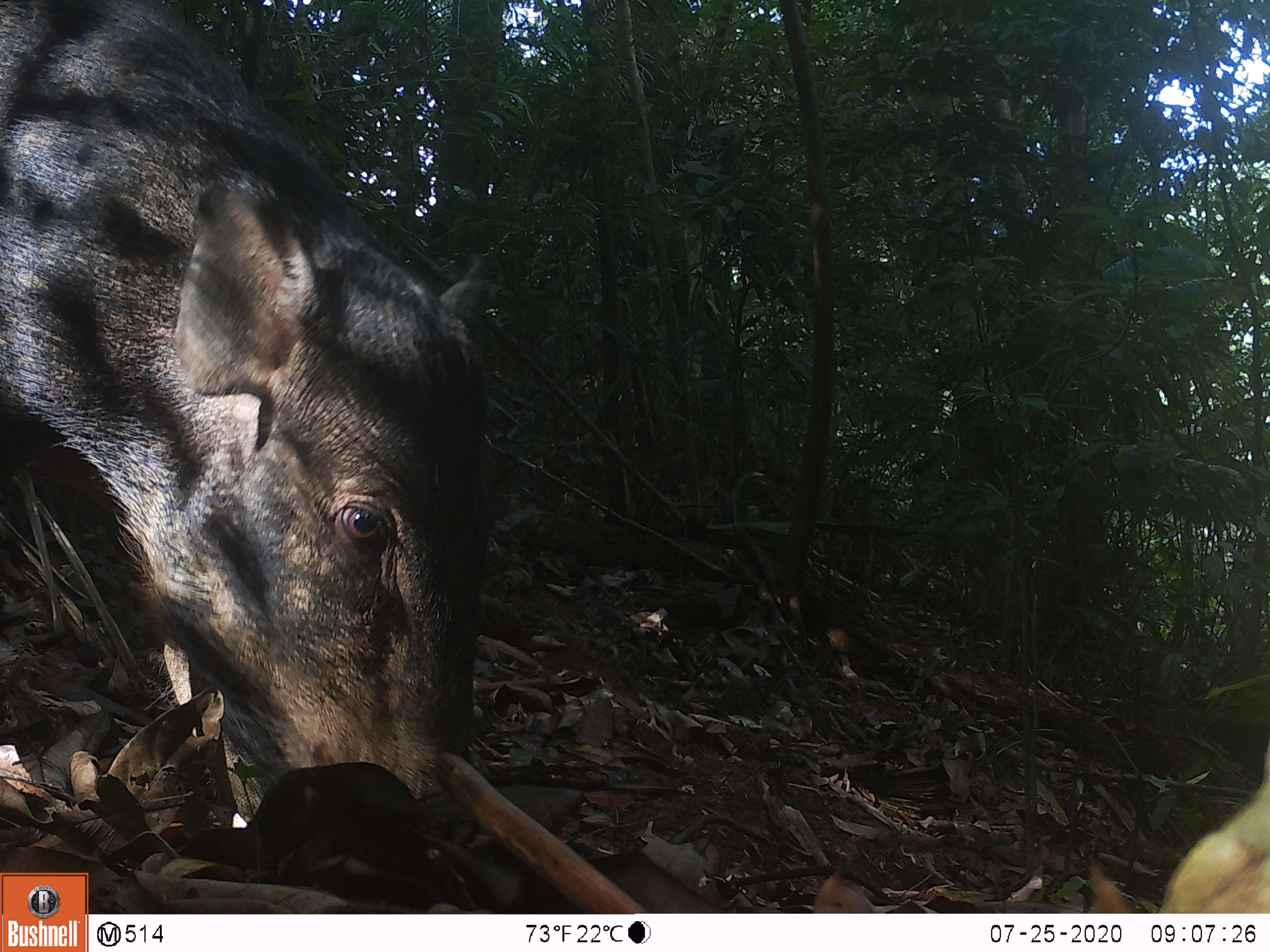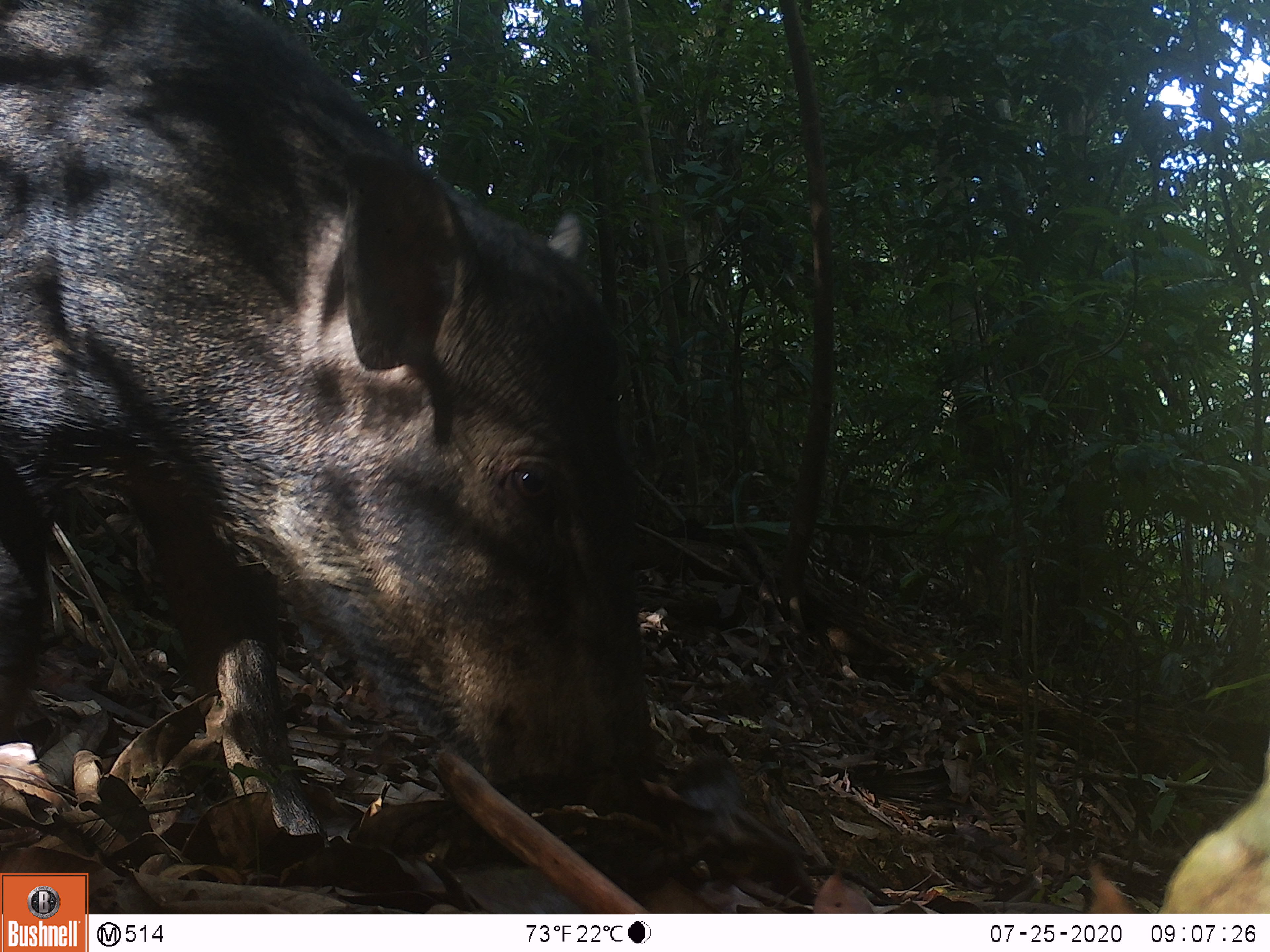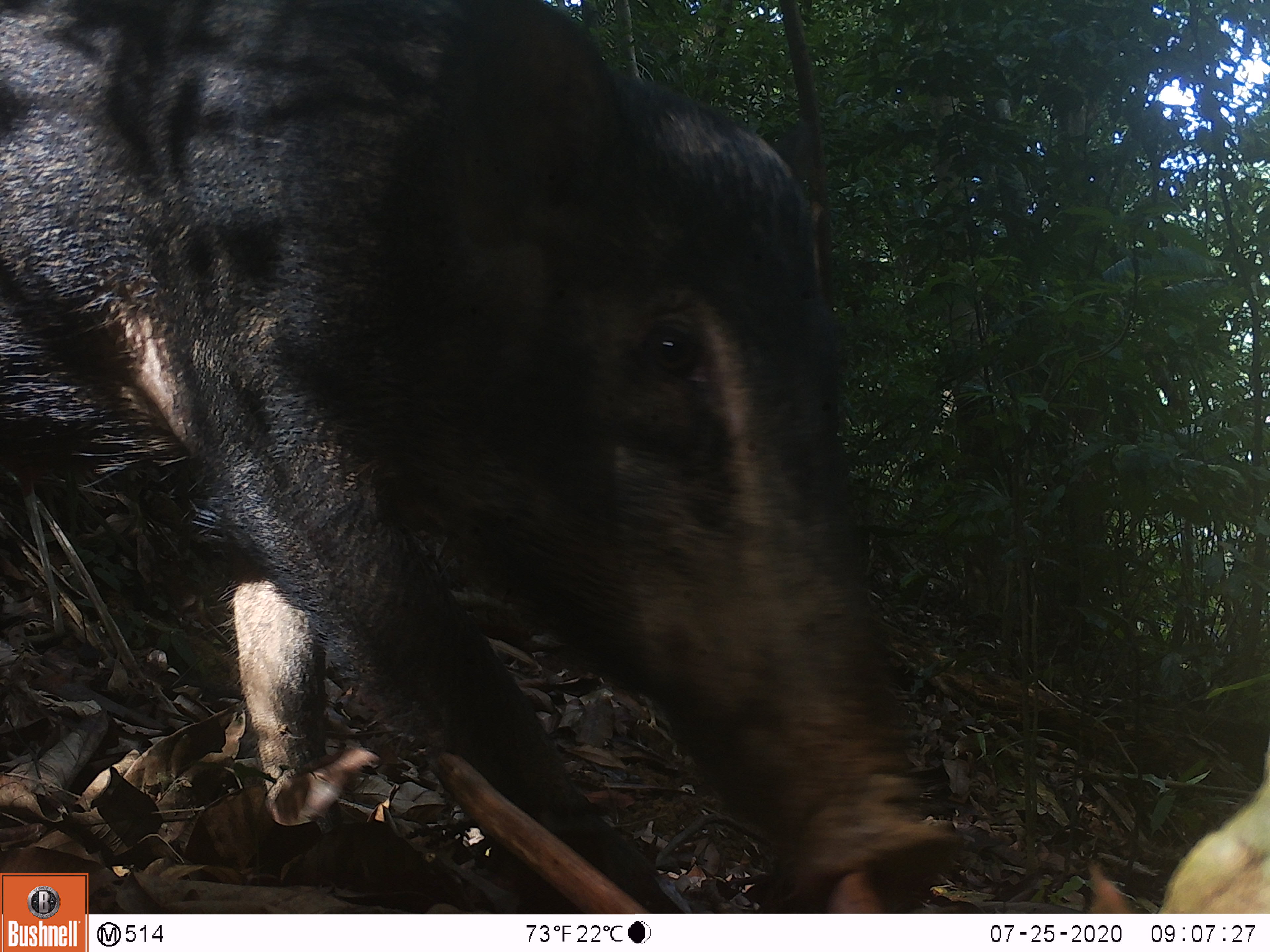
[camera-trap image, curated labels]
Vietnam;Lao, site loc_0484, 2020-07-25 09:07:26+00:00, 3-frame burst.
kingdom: Animalia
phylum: Chordata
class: Mammalia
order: Artiodactyla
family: Suidae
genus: Sus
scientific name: Sus scrofa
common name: eurasian wild pig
Eurasian wild pig (Sus scrofa). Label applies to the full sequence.